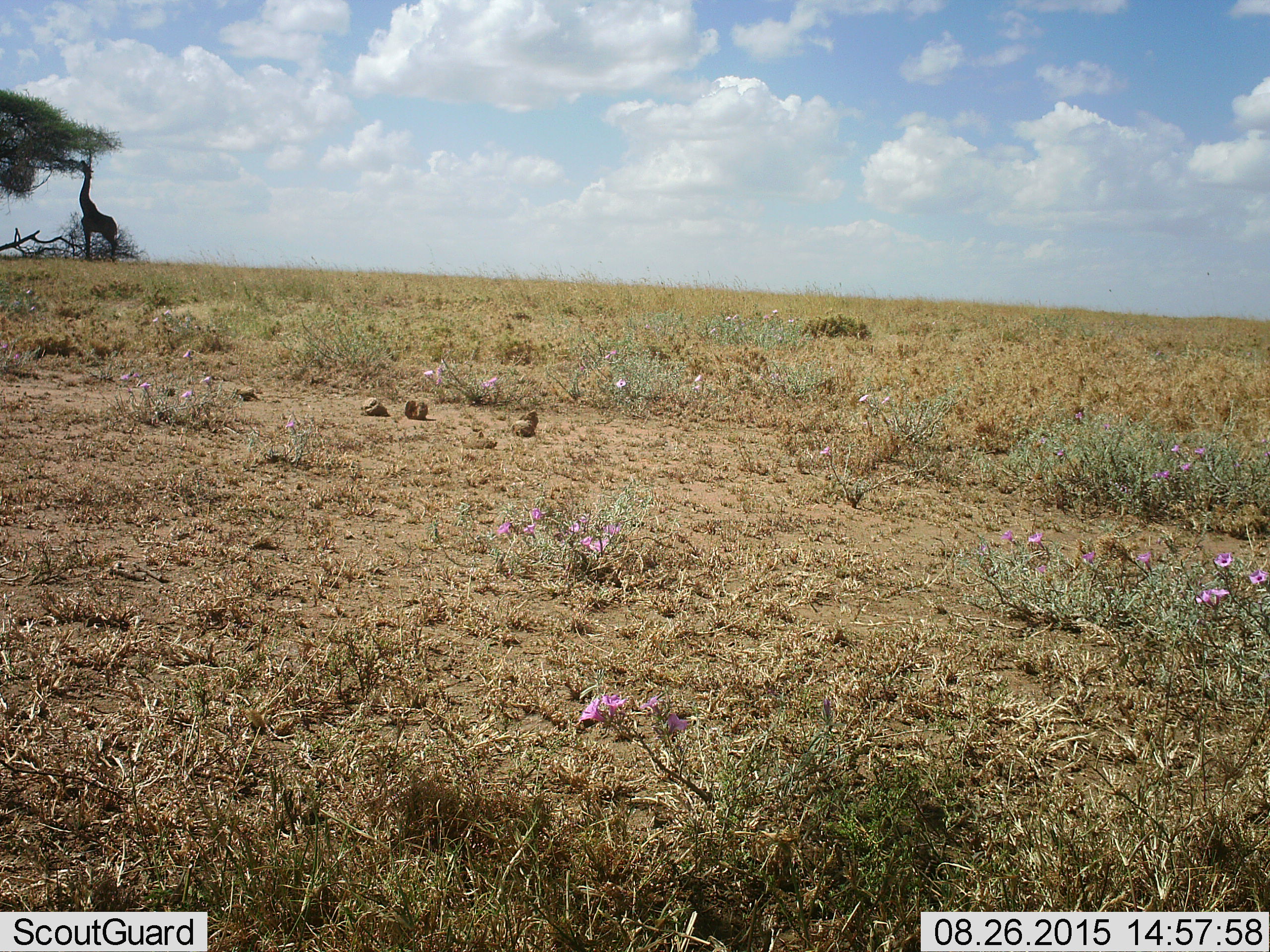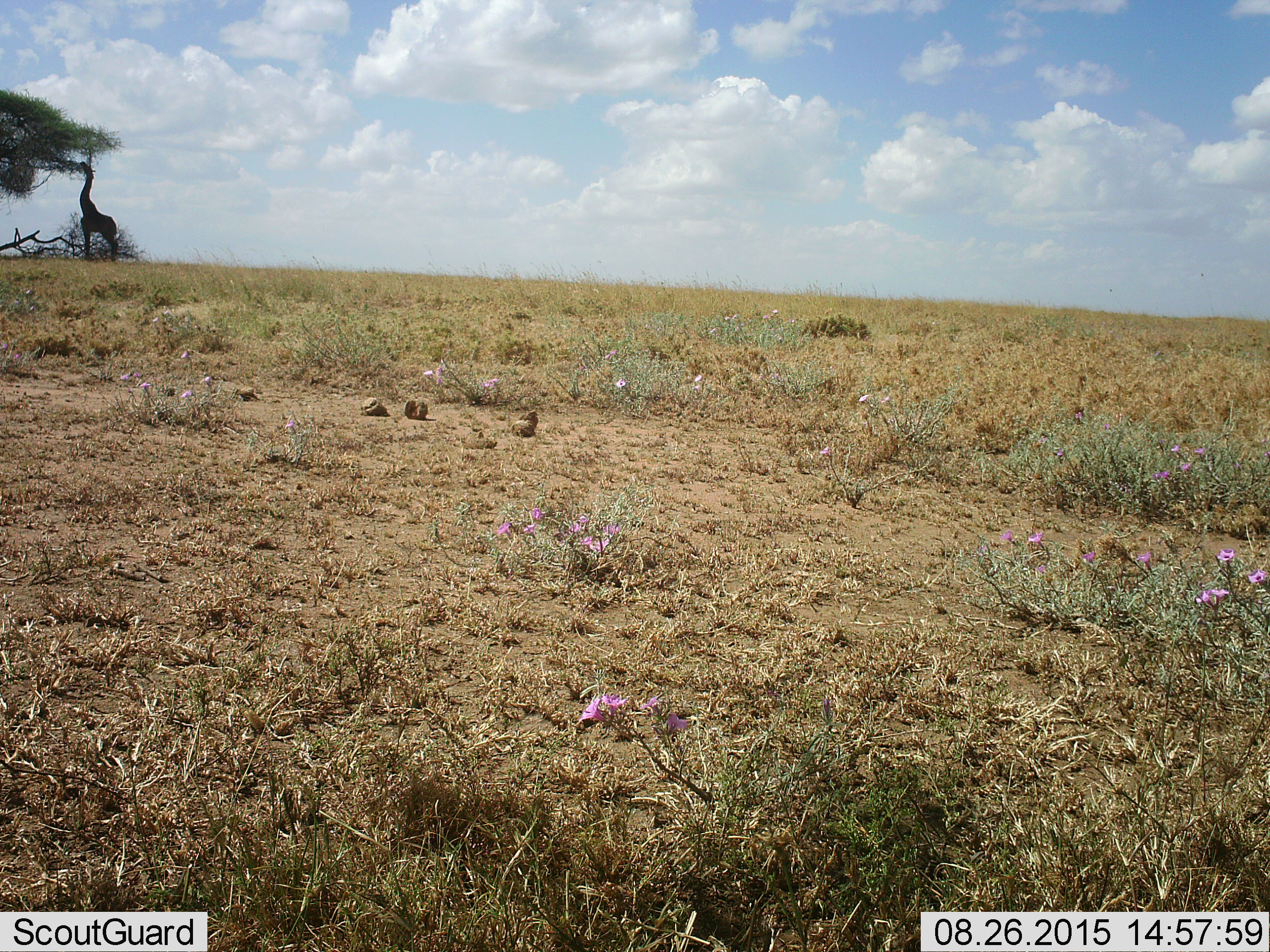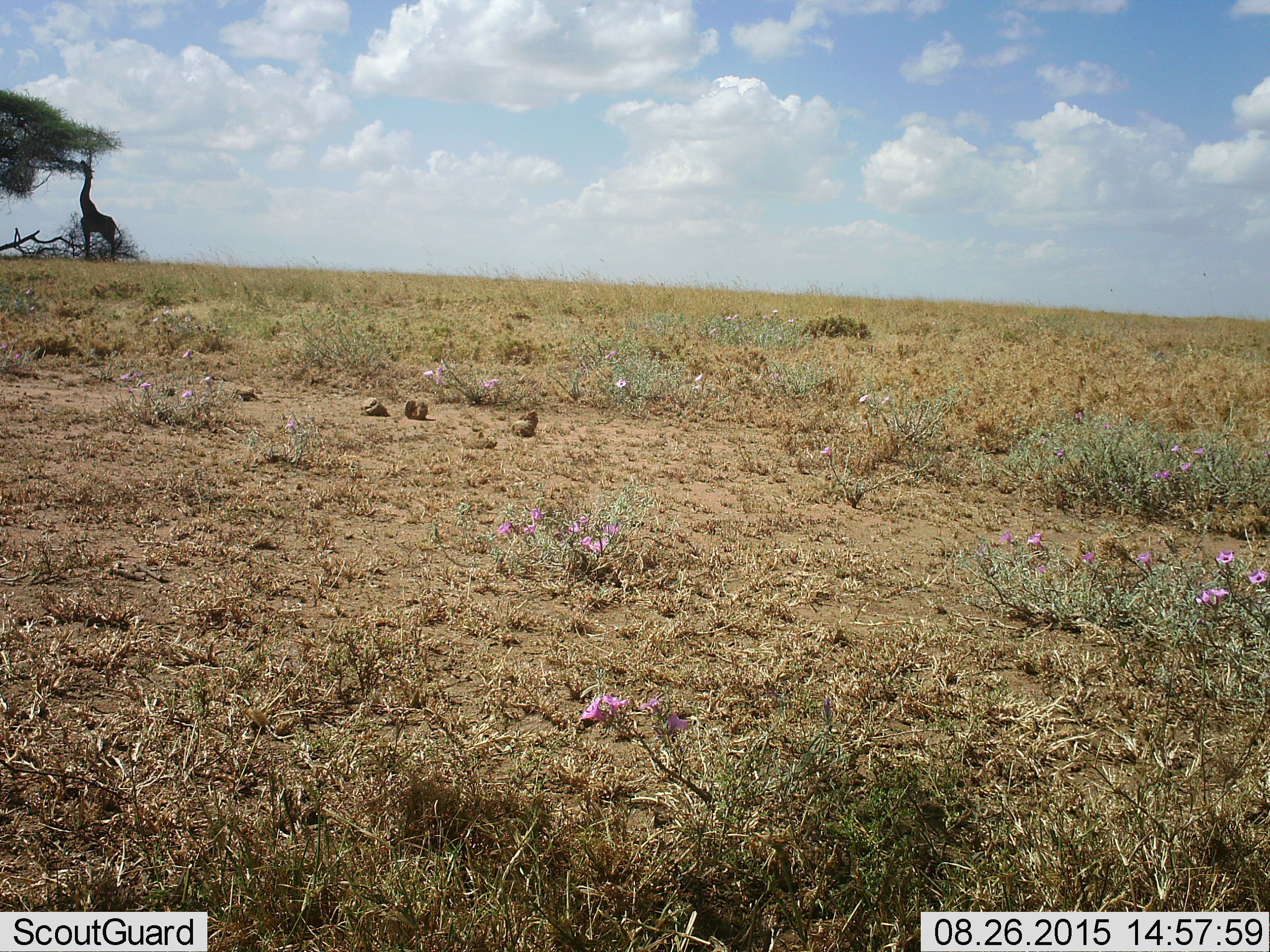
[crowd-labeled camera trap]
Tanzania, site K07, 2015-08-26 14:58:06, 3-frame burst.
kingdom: Animalia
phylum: Chordata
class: Mammalia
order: Artiodactyla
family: Giraffidae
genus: Giraffa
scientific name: Giraffa camelopardalis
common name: giraffe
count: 1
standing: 29%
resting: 0%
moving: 0%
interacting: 0%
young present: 0%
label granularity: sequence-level